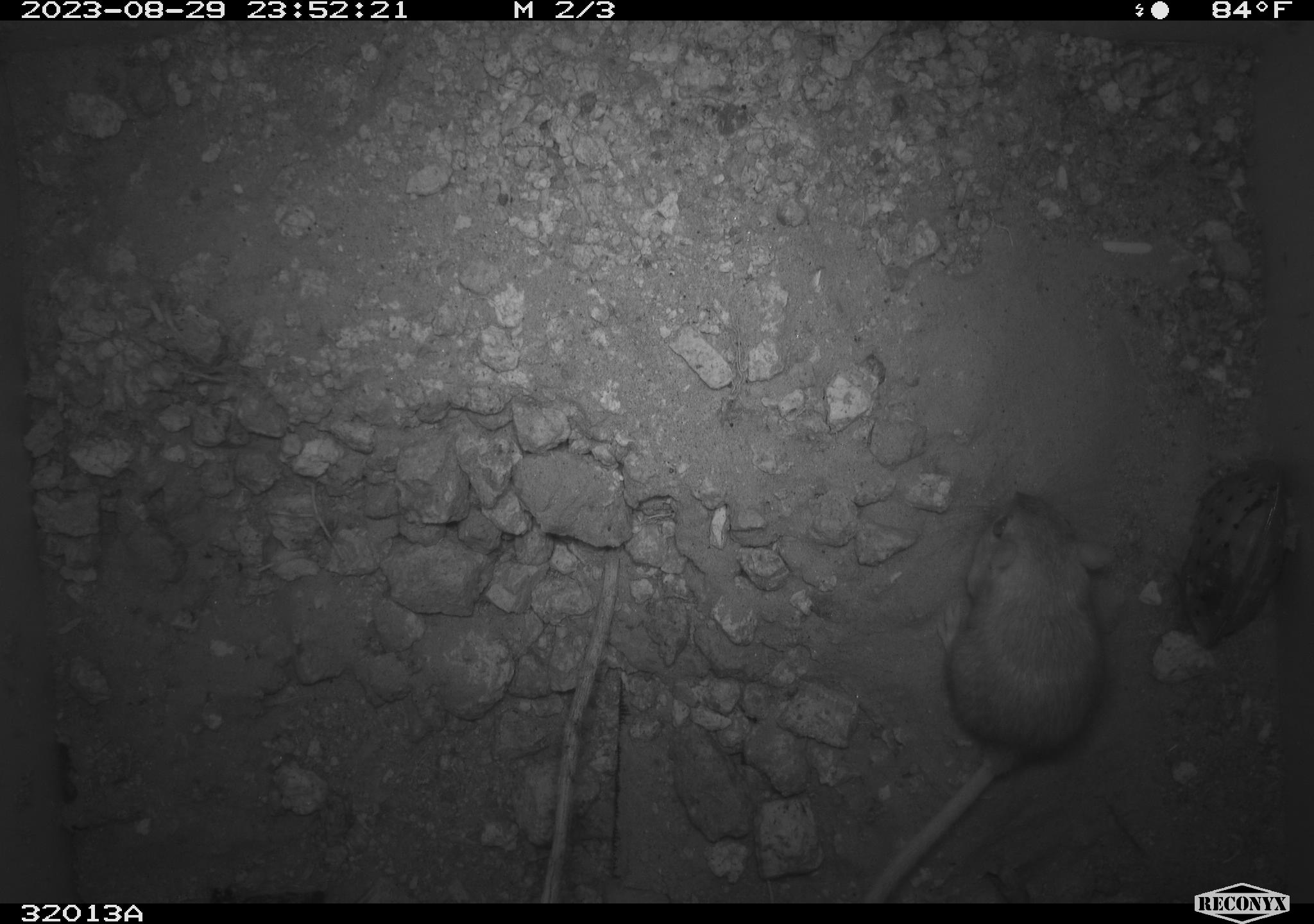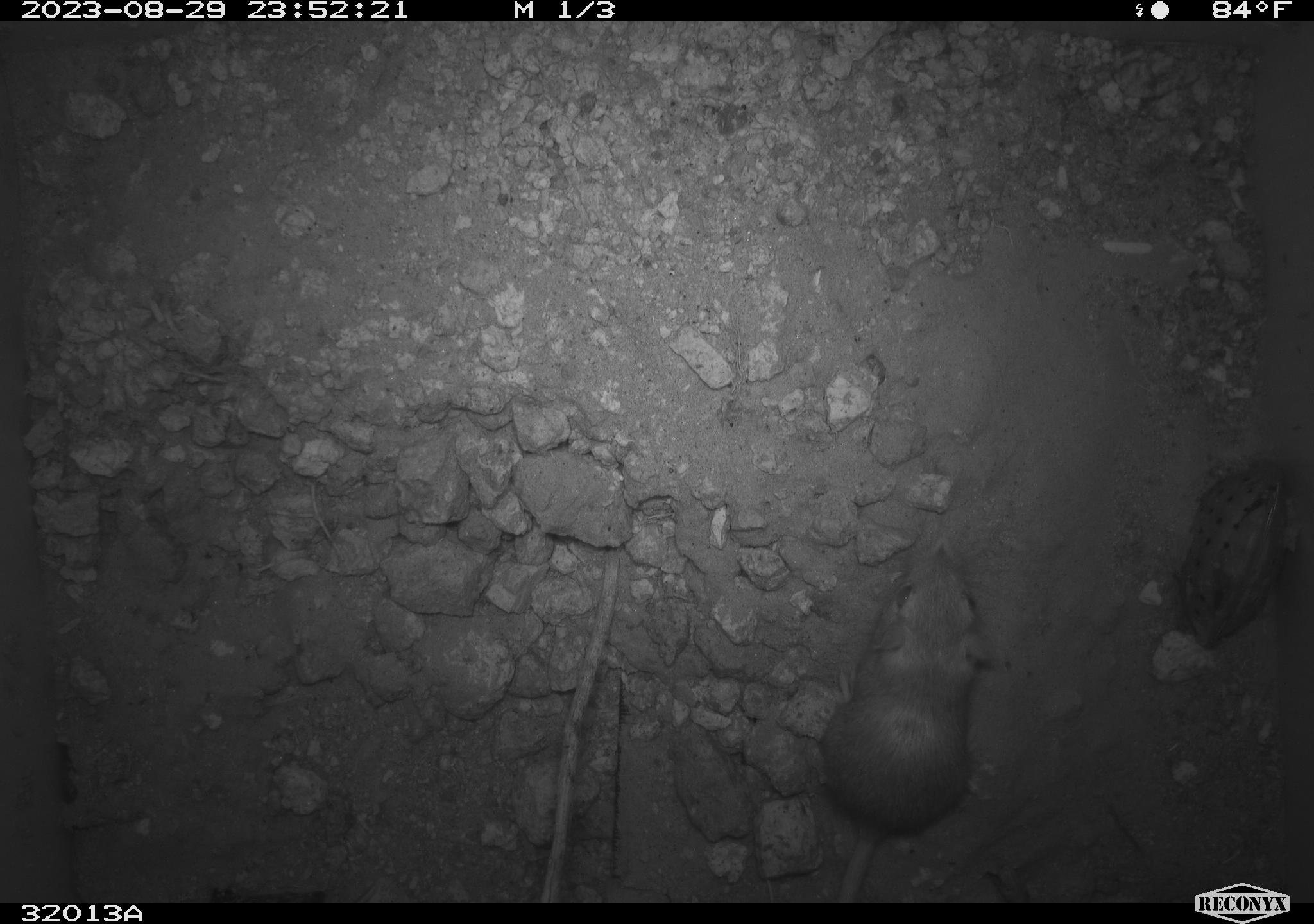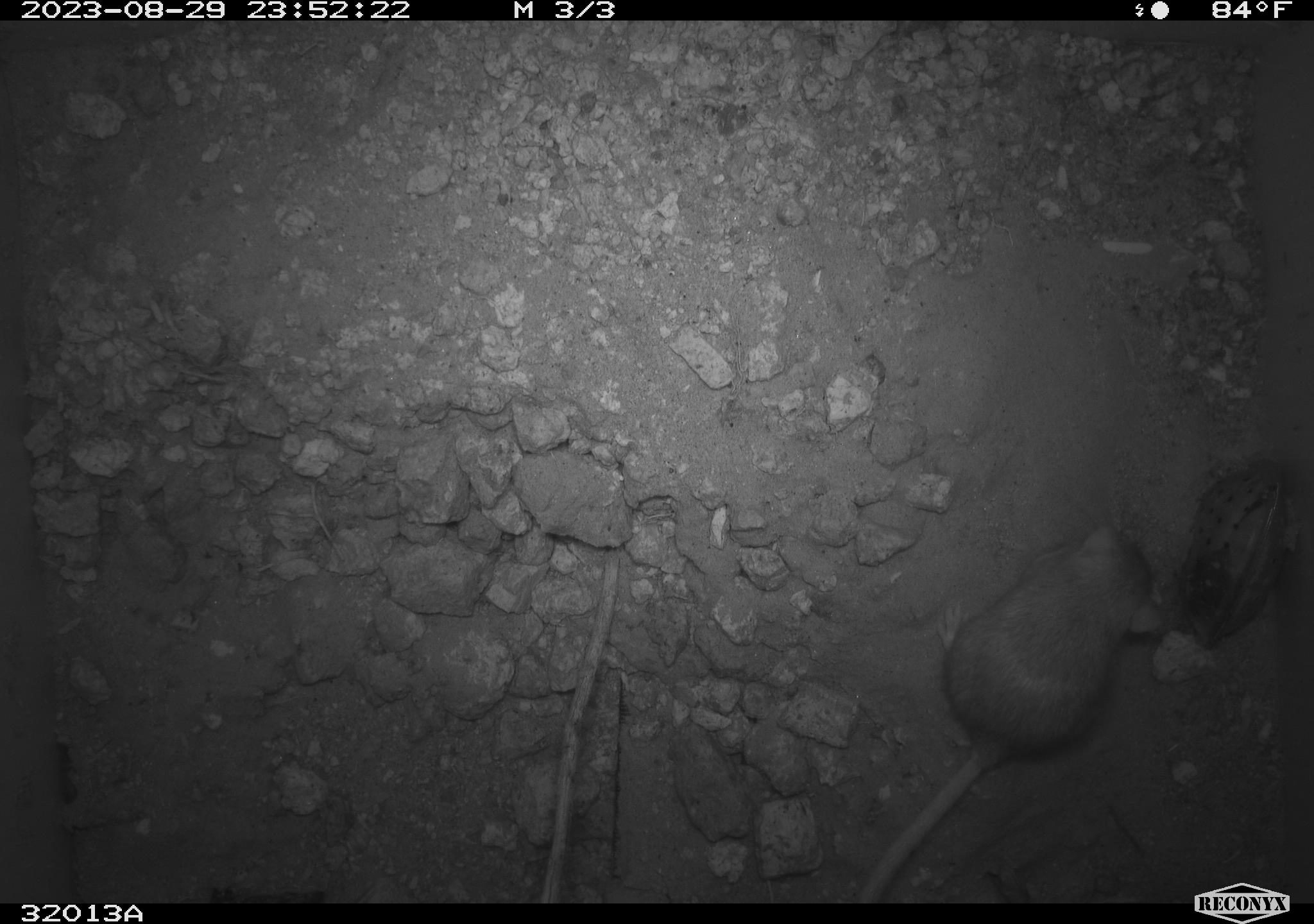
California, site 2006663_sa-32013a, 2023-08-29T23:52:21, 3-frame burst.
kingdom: Animalia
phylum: Chordata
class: Mammalia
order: Rodentia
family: Heteromyidae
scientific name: Heteromyidae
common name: kangaroo rats and pocket mice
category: heteromyidae family